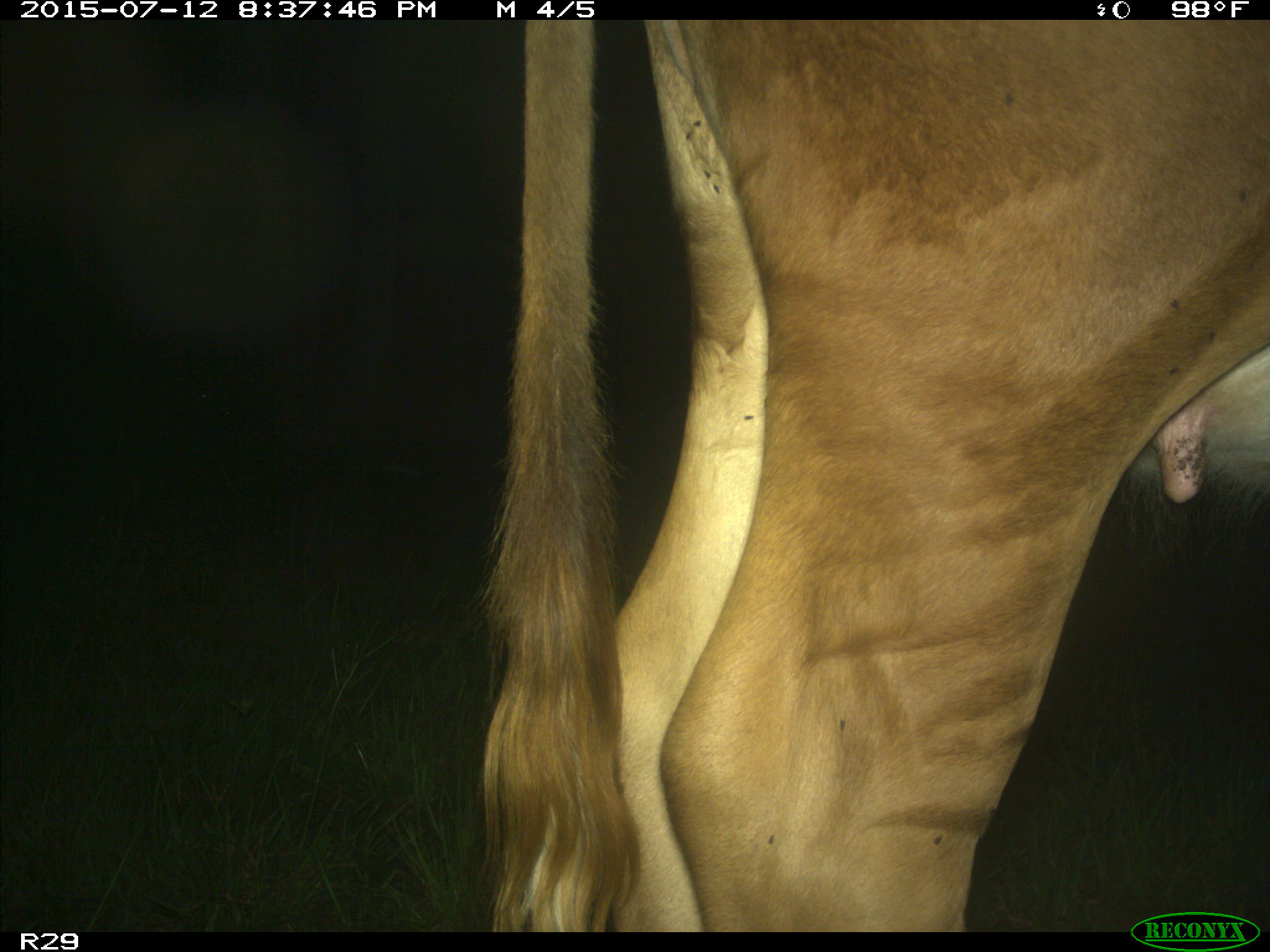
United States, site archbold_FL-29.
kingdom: Animalia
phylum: Chordata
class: Mammalia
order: Artiodactyla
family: Bovidae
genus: Bos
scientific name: Bos taurus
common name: domestic cow